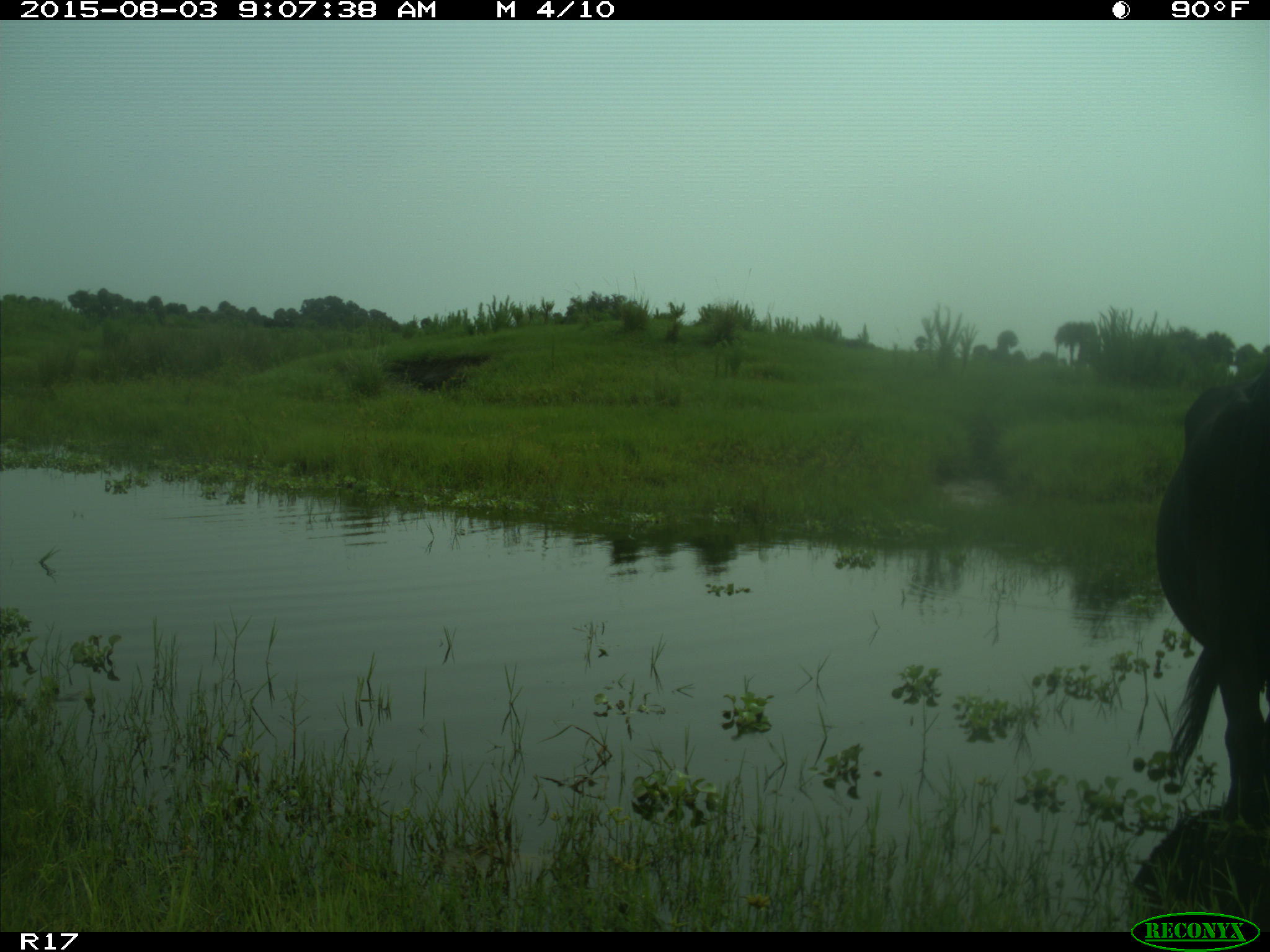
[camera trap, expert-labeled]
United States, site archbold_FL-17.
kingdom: Animalia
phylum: Chordata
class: Mammalia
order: Artiodactyla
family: Bovidae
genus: Bos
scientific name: Bos taurus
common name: domestic cow